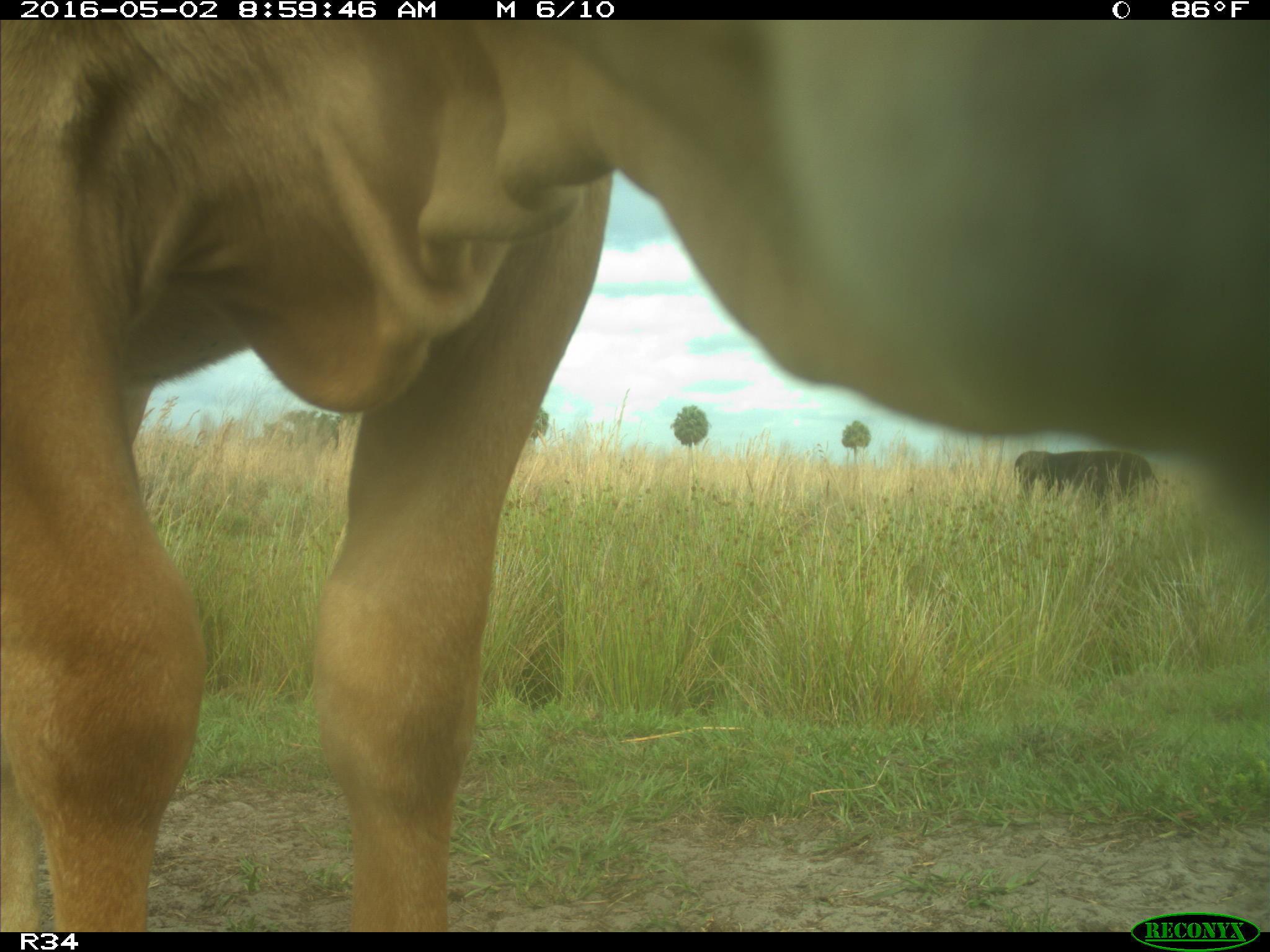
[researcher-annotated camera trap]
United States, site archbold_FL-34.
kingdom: Animalia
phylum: Chordata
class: Mammalia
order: Artiodactyla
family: Bovidae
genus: Bos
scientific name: Bos taurus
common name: domestic cow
Bos taurus (domestic cow).